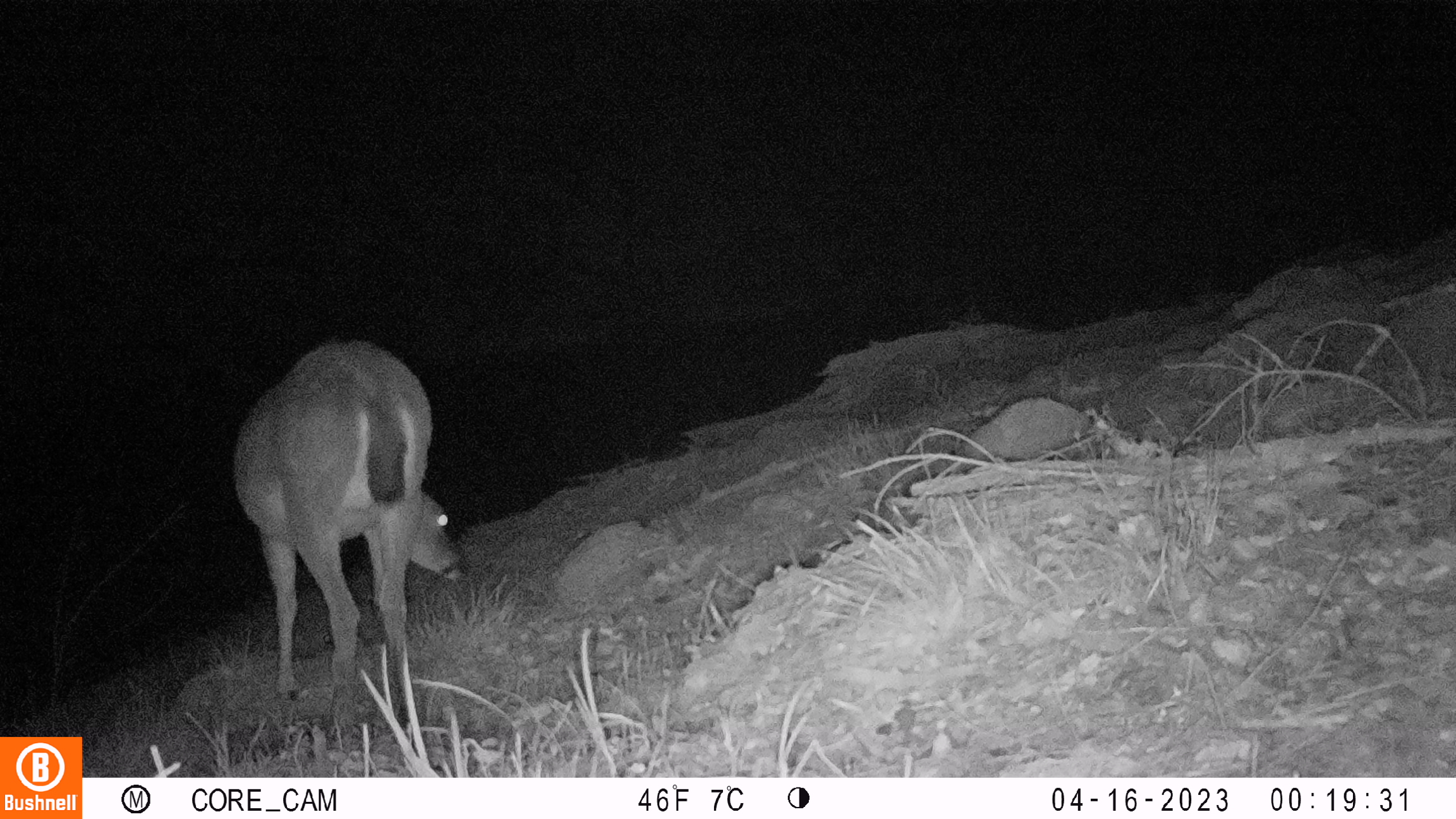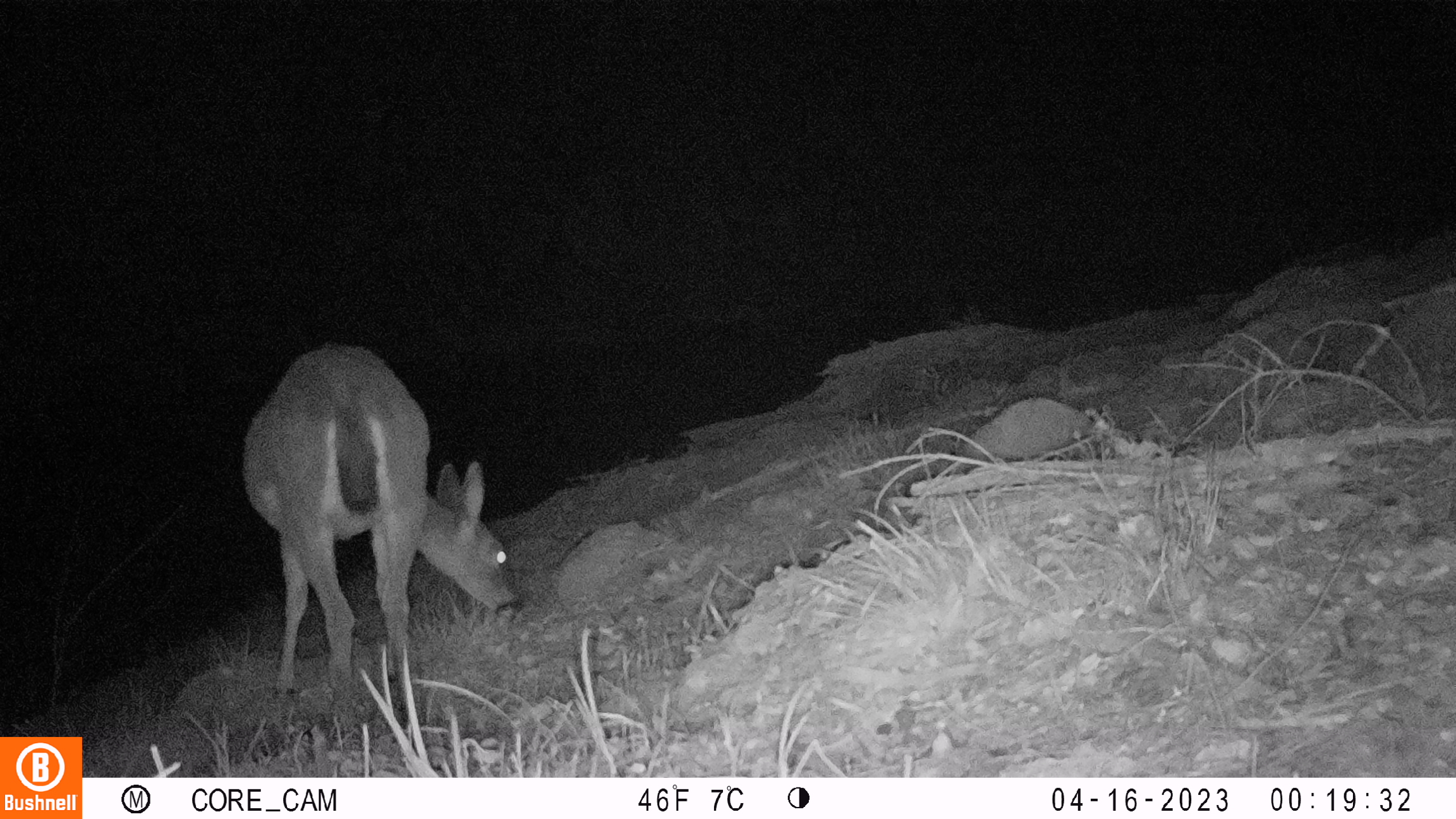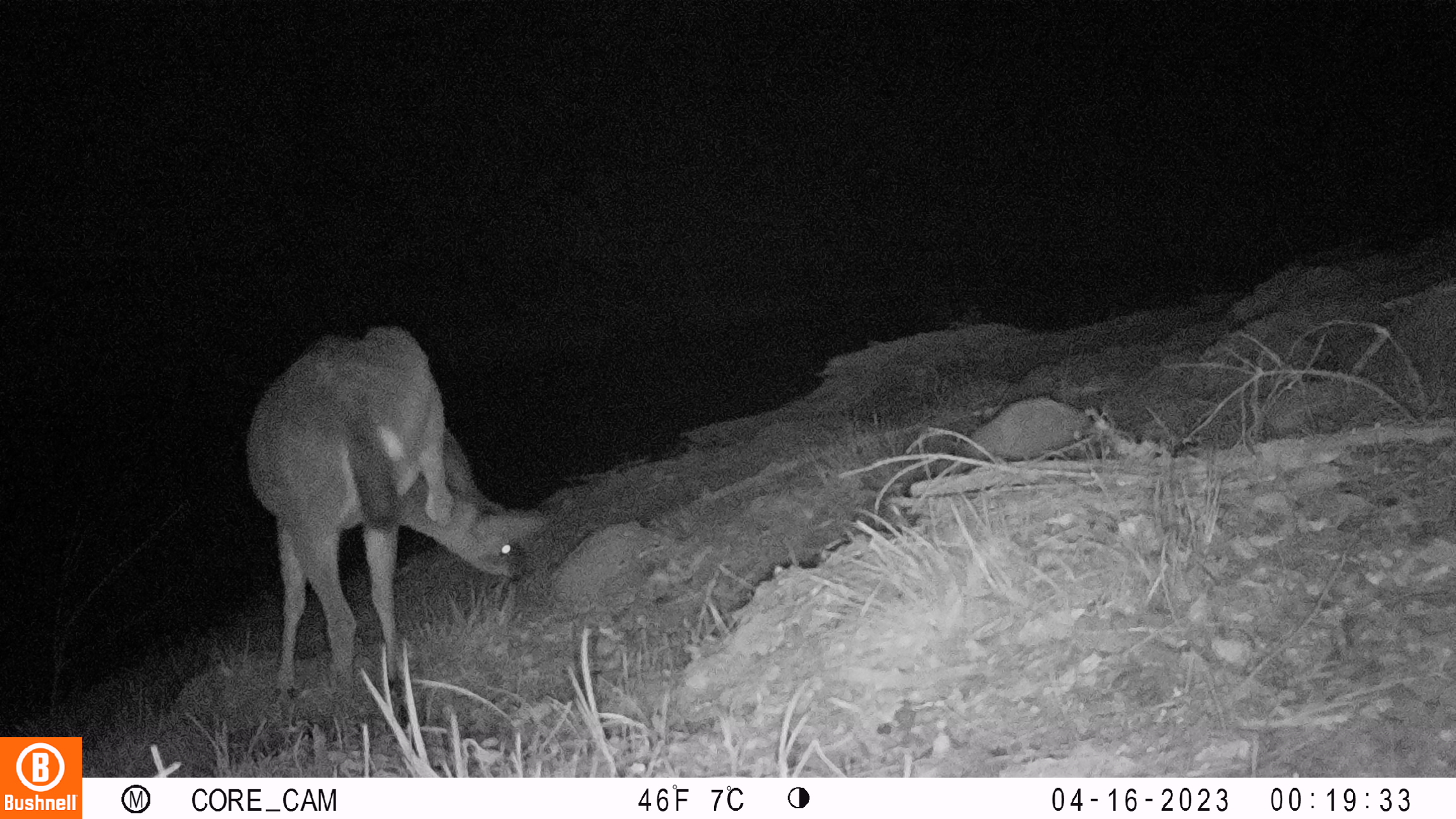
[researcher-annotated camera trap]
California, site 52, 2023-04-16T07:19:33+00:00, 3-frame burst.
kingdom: Animalia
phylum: Chordata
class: Mammalia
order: Artiodactyla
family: Cervidae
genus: Odocoileus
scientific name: Odocoileus hemionus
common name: mule deer